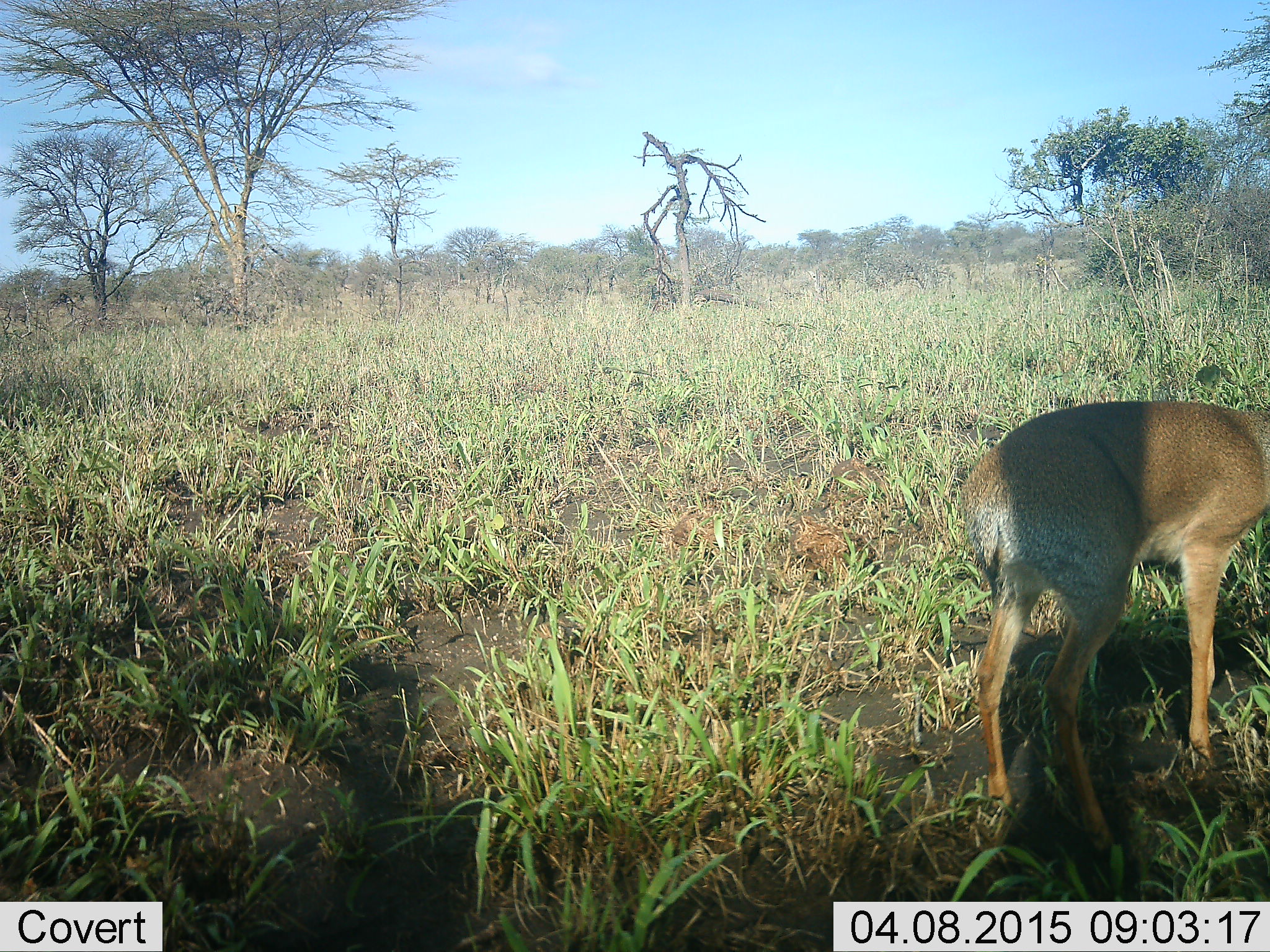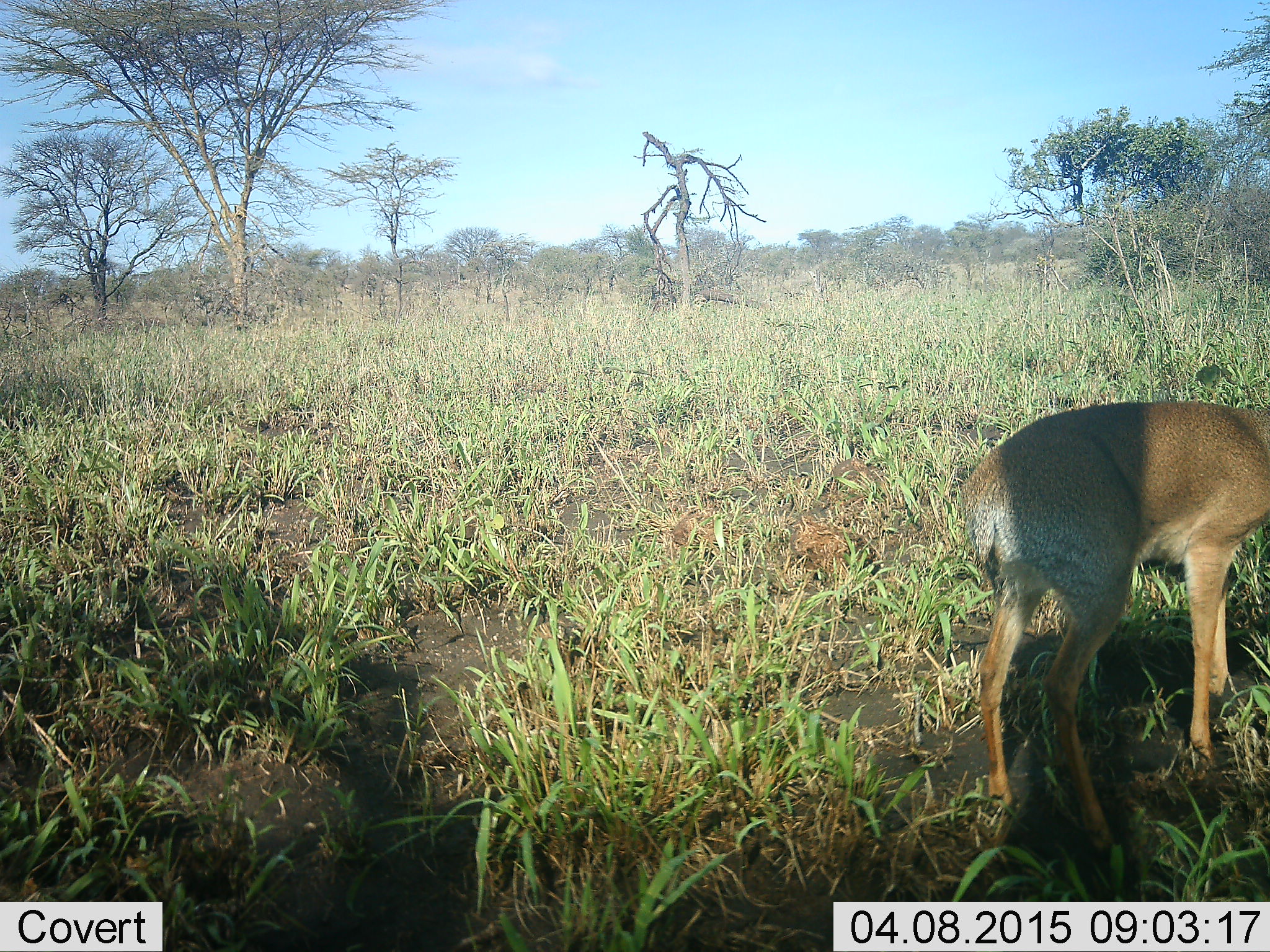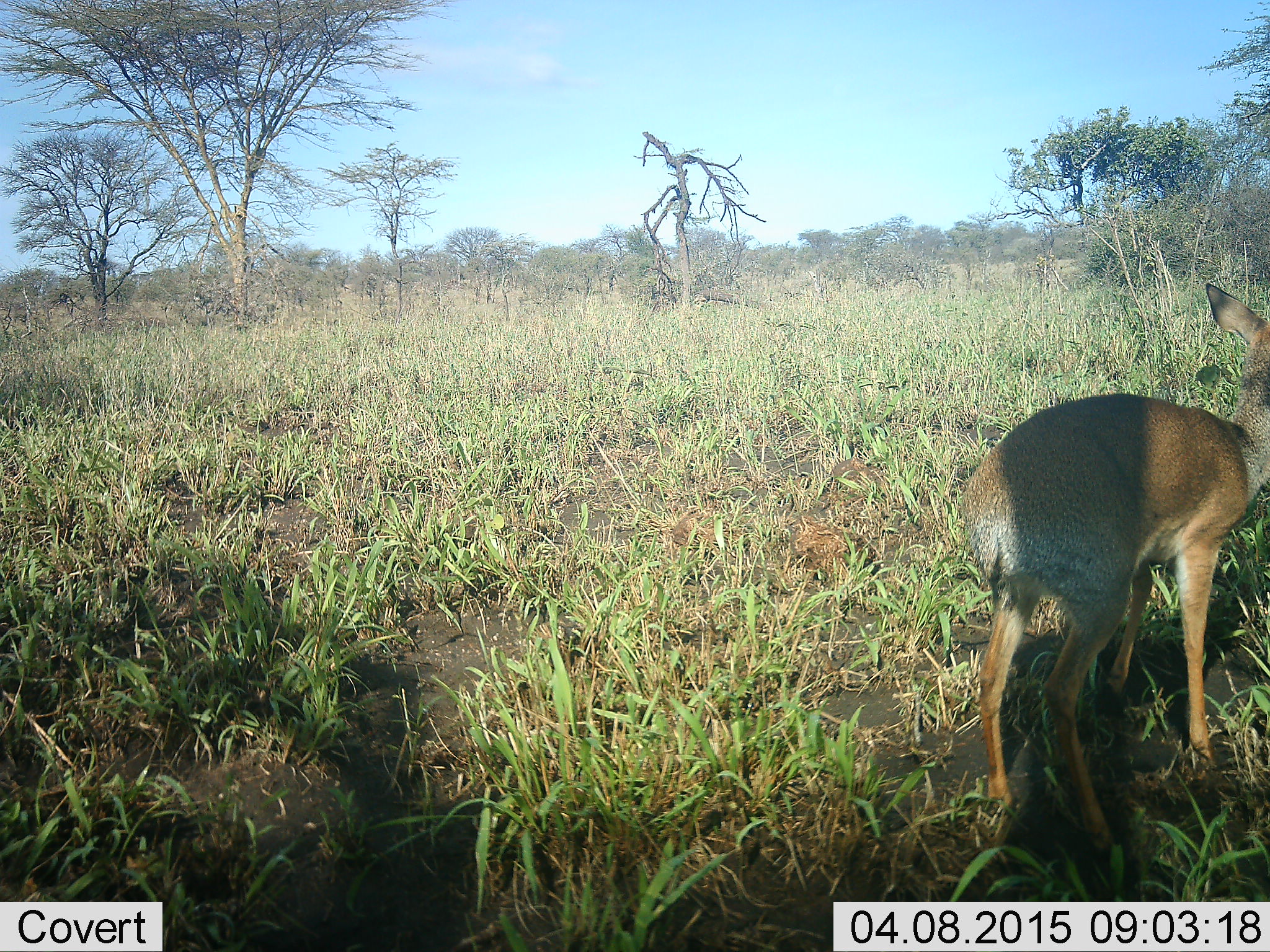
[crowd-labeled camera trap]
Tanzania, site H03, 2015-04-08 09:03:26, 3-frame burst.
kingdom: Animalia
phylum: Chordata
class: Mammalia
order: Artiodactyla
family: Bovidae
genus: Madoqua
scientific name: Madoqua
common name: dikdik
Dikdik (Madoqua), count 1. Behavior (volunteer vote fractions): standing 90%, resting 0%, moving 10%, interacting 0%. Young present (vote fraction): 0%. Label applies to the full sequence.